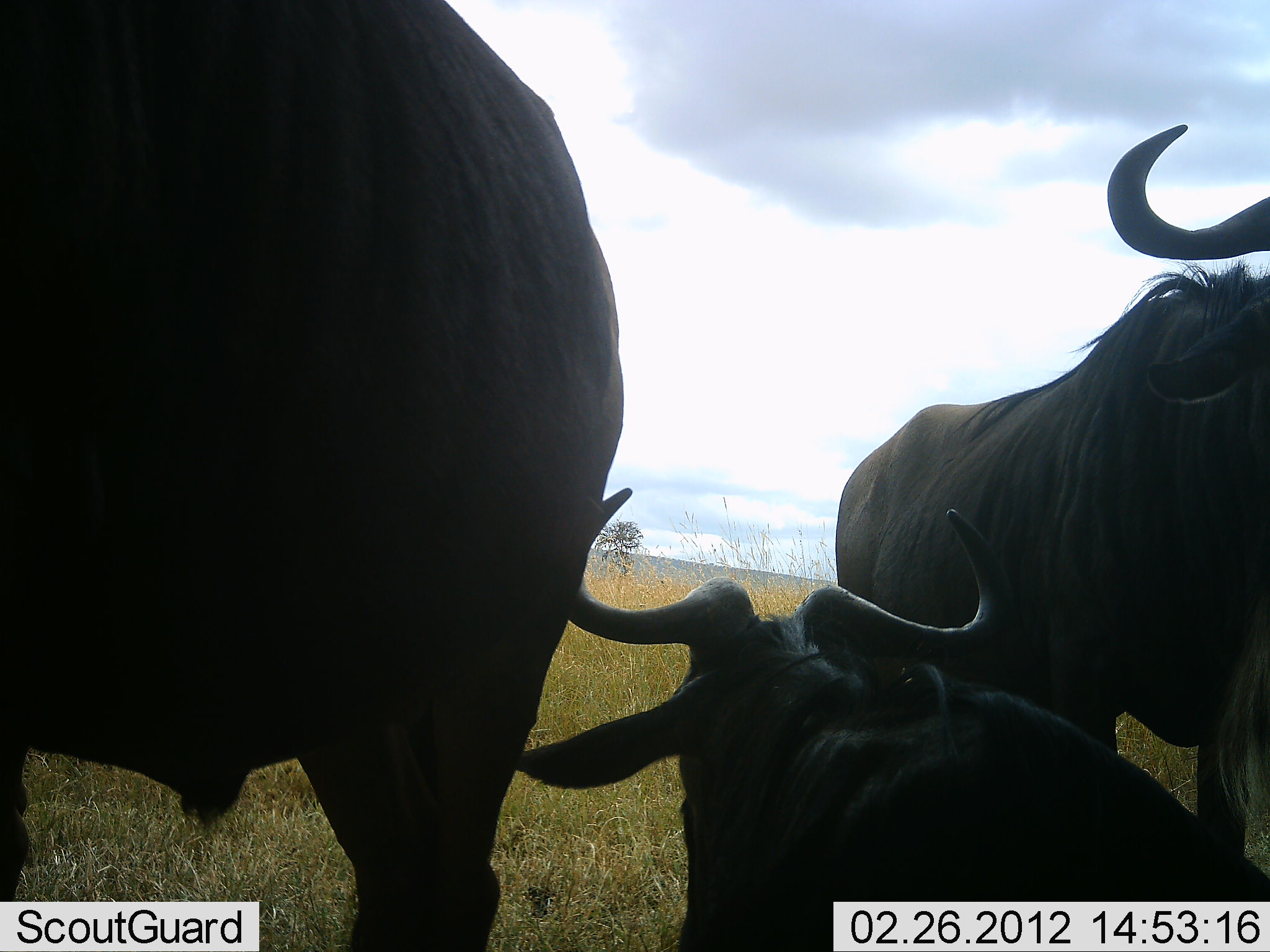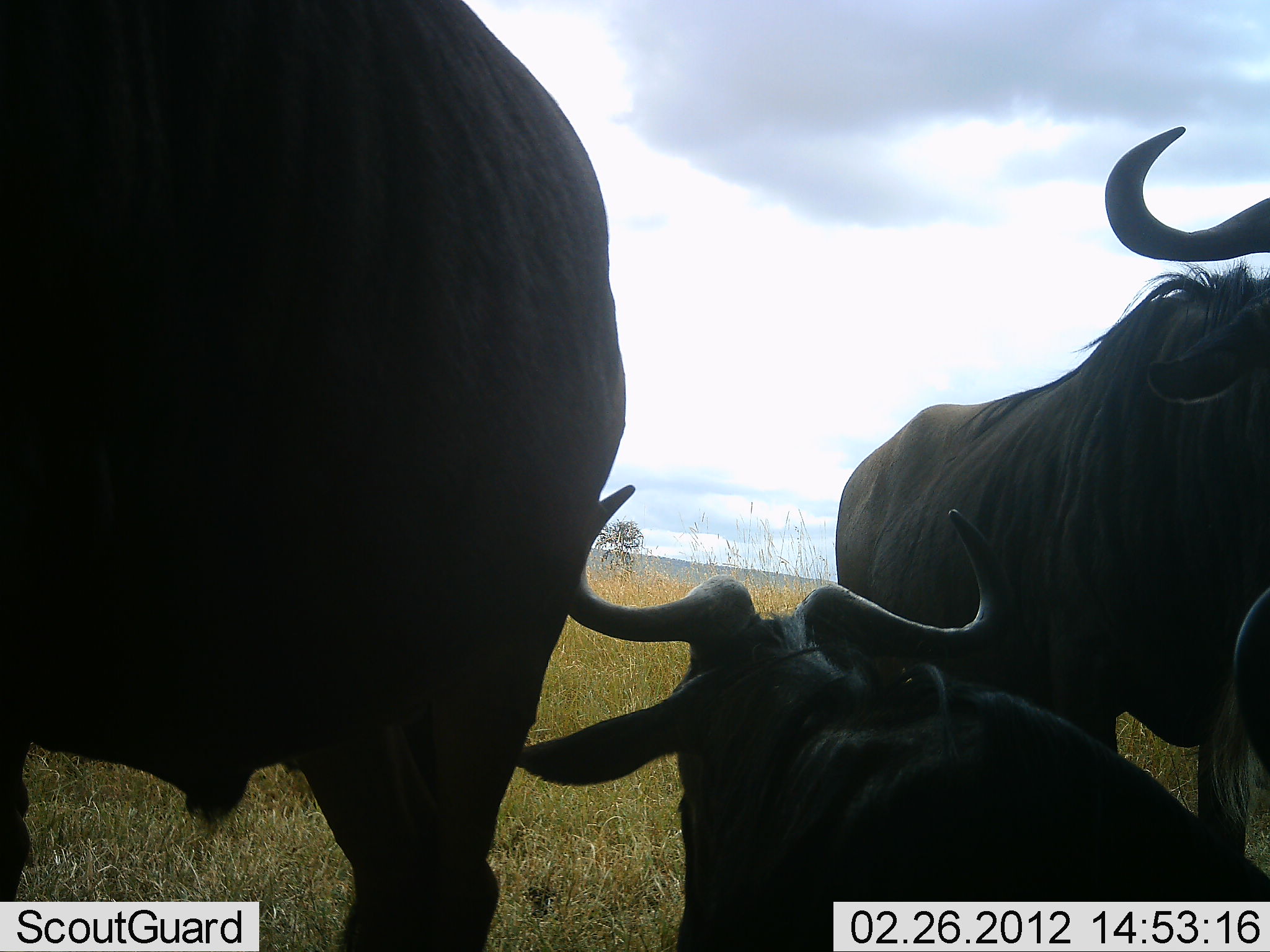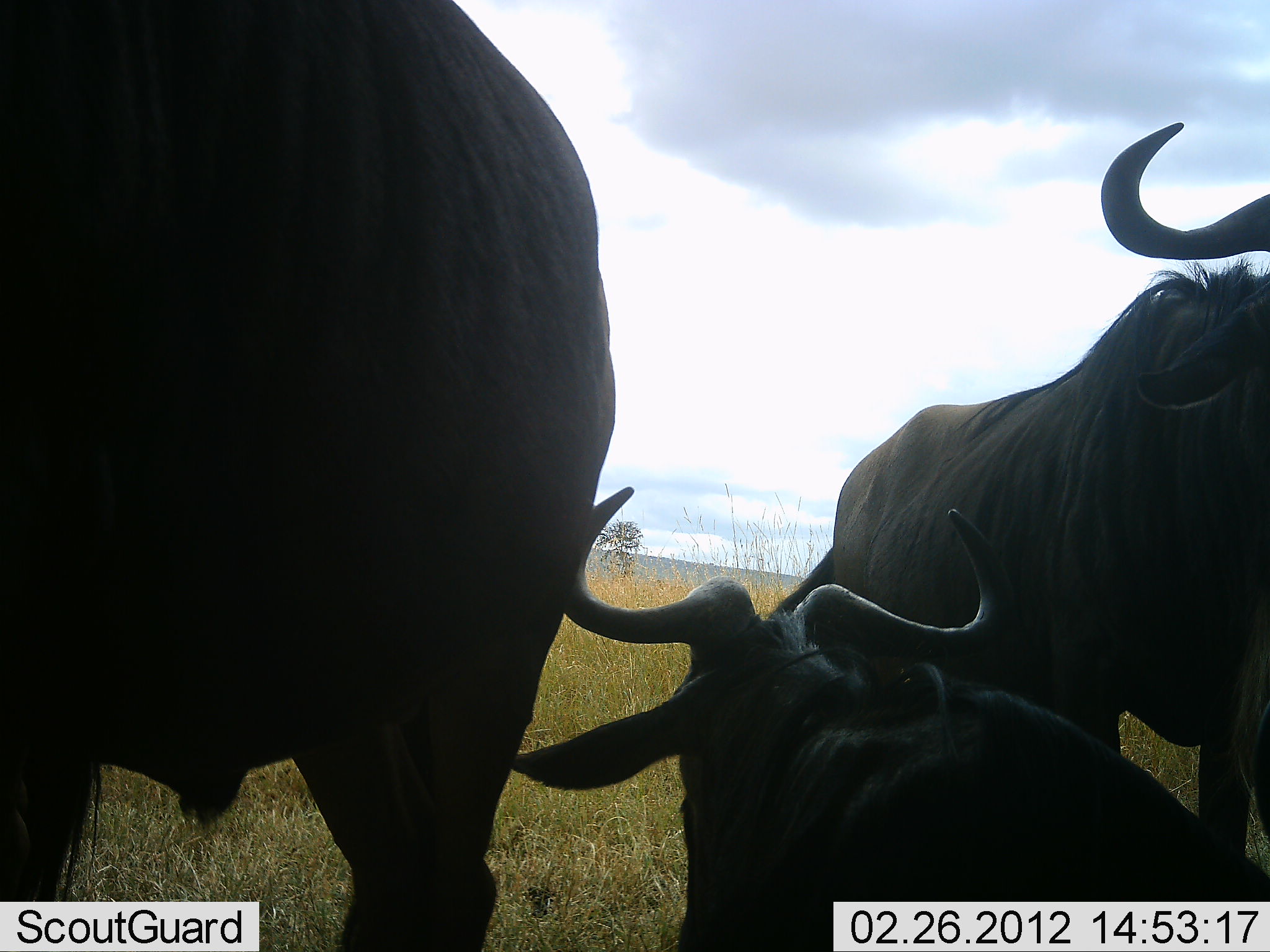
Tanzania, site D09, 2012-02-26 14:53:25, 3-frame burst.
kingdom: Animalia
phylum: Chordata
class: Mammalia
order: Artiodactyla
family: Bovidae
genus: Connochaetes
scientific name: Connochaetes taurinus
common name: blue wildebeest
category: wildebeest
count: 3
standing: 80%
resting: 88%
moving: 4%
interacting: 8%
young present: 0%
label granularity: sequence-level